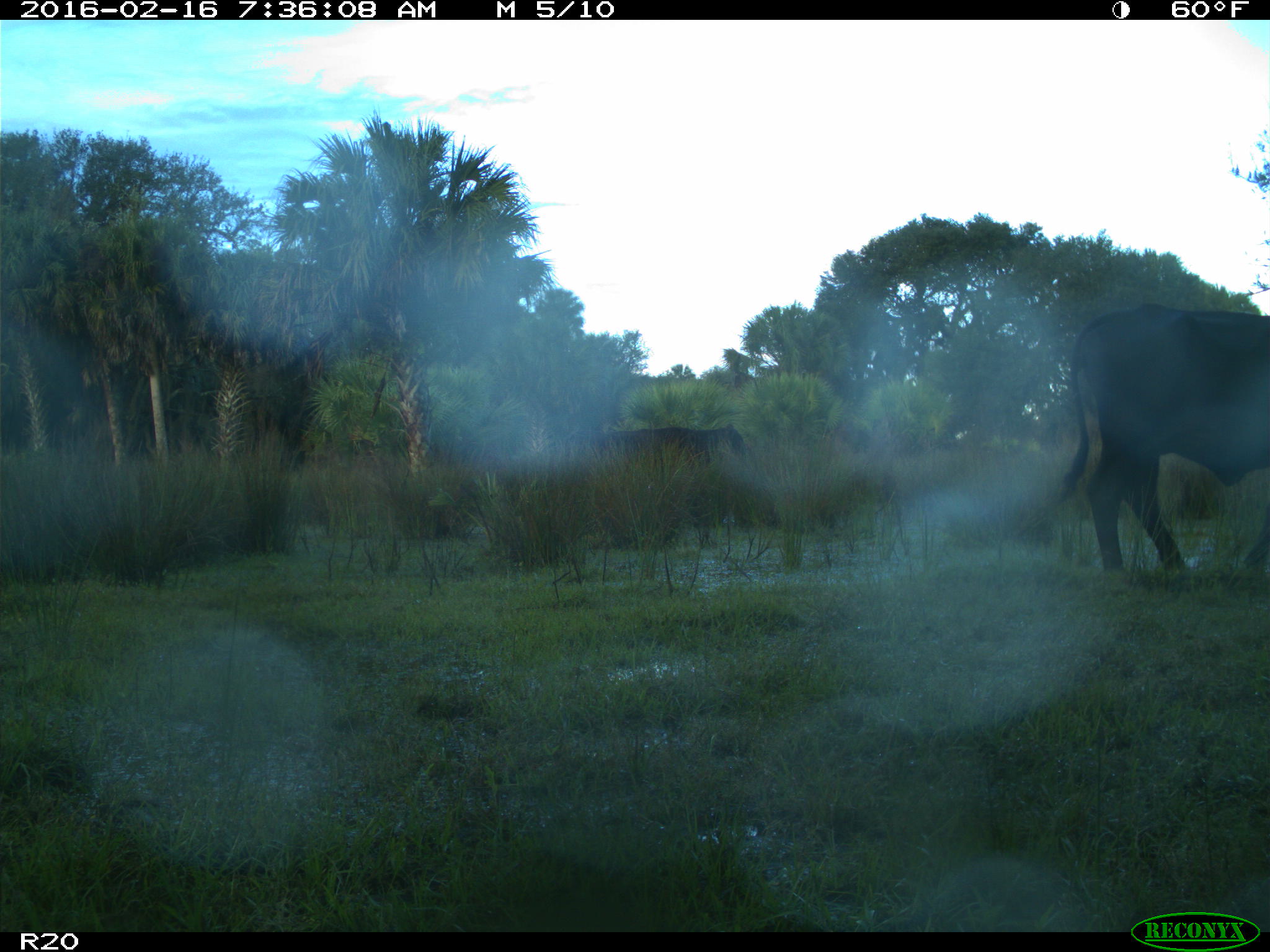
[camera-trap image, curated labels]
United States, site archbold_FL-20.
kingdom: Animalia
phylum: Chordata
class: Mammalia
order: Artiodactyla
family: Bovidae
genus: Bos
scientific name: Bos taurus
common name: domestic cow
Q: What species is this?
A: Bos taurus (domestic cow).